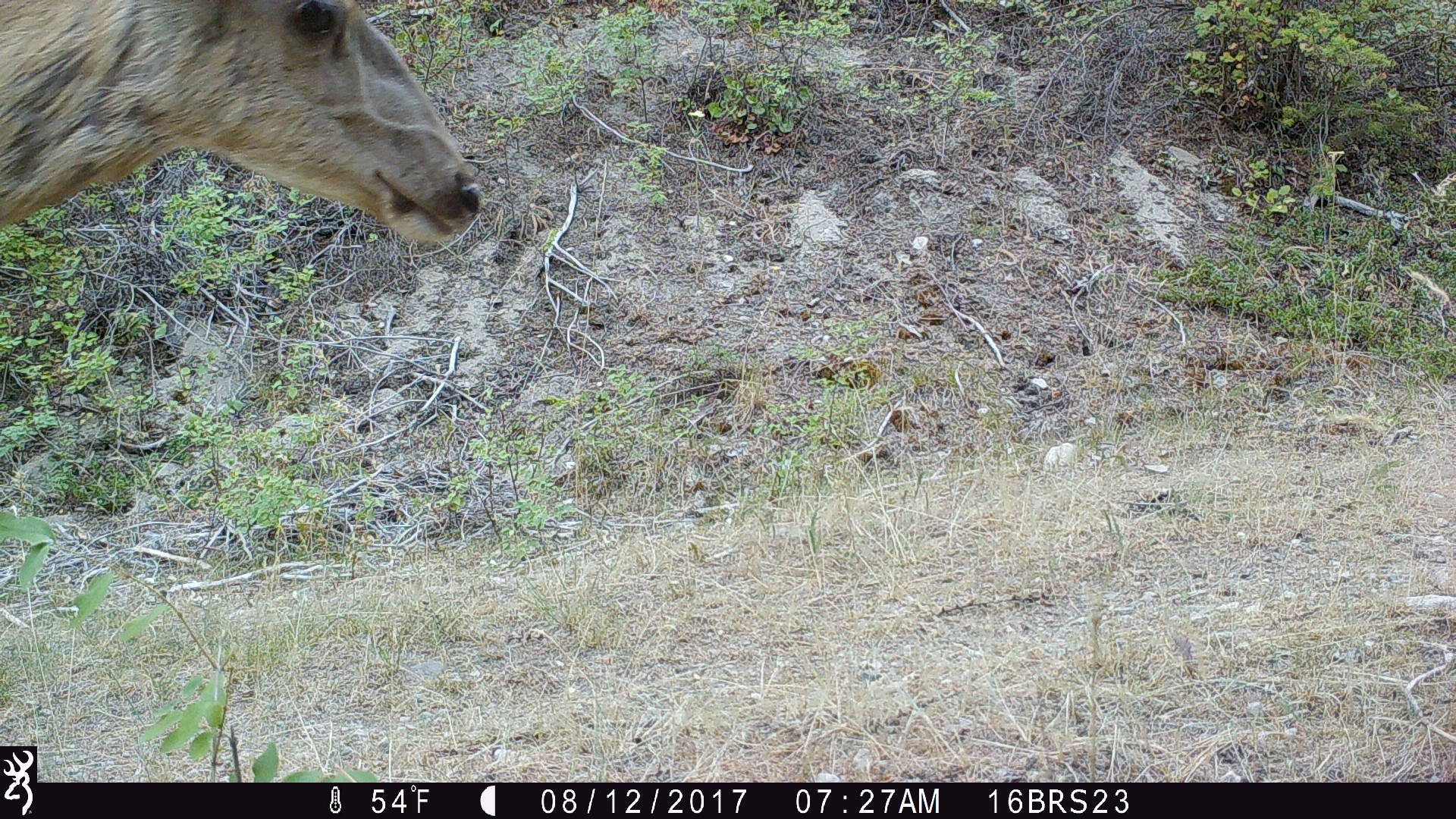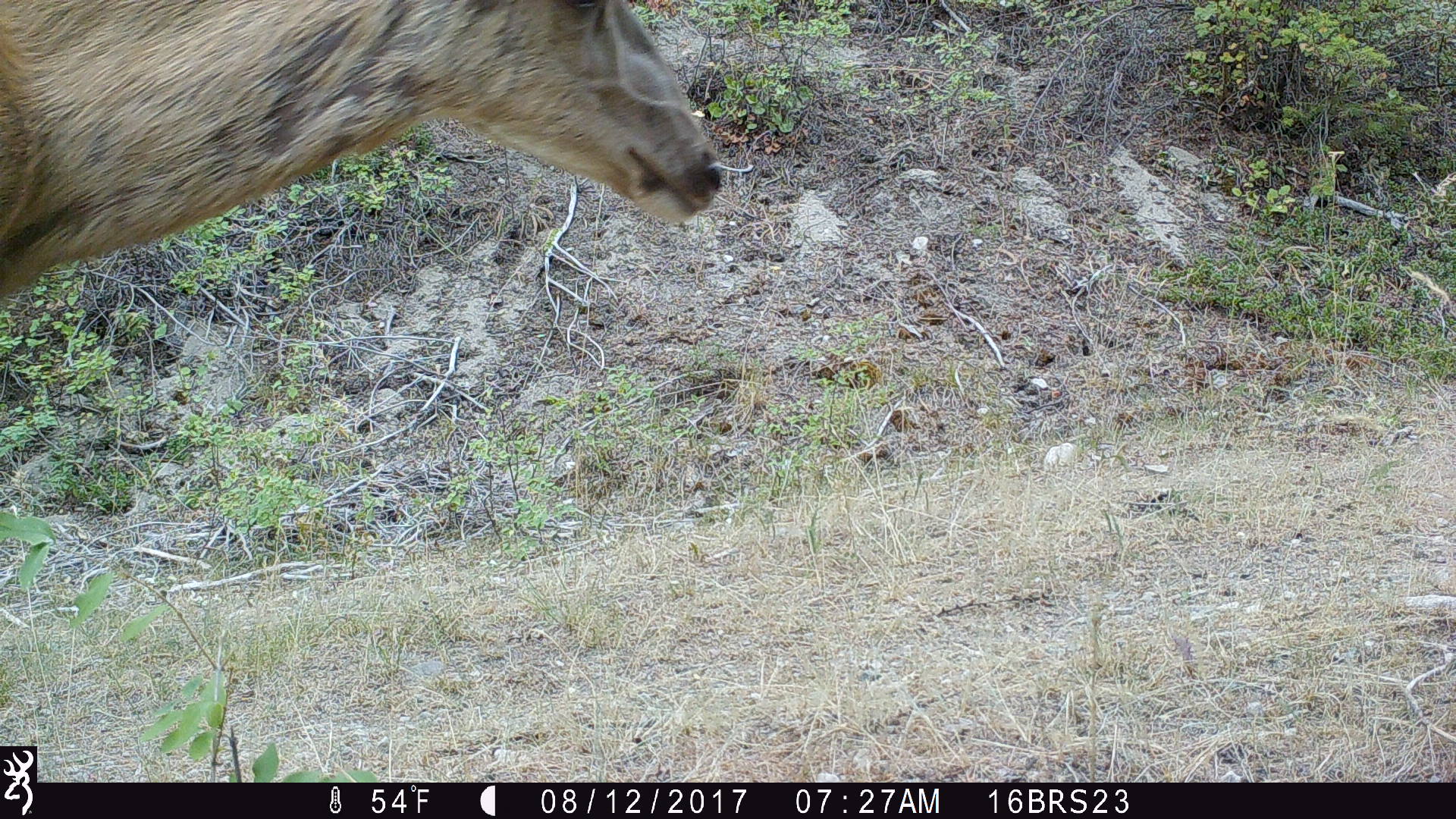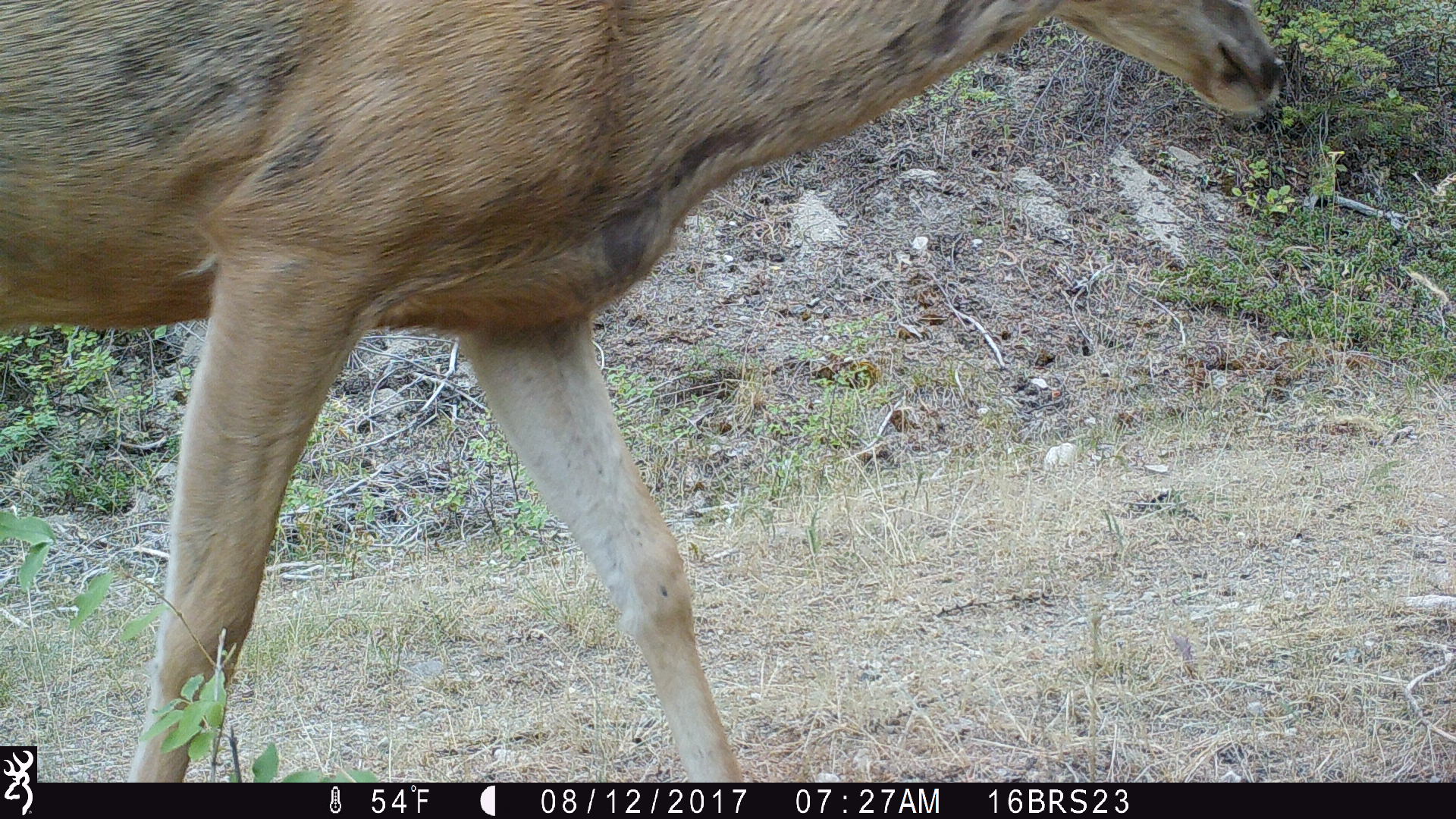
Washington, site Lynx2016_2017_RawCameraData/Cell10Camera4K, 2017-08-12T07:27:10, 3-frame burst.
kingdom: Animalia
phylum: Chordata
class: Mammalia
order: Artiodactyla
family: Cervidae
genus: Odocoileus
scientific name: Odocoileus hemionus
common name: mule deer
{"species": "Odocoileus hemionus (mule deer)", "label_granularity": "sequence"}